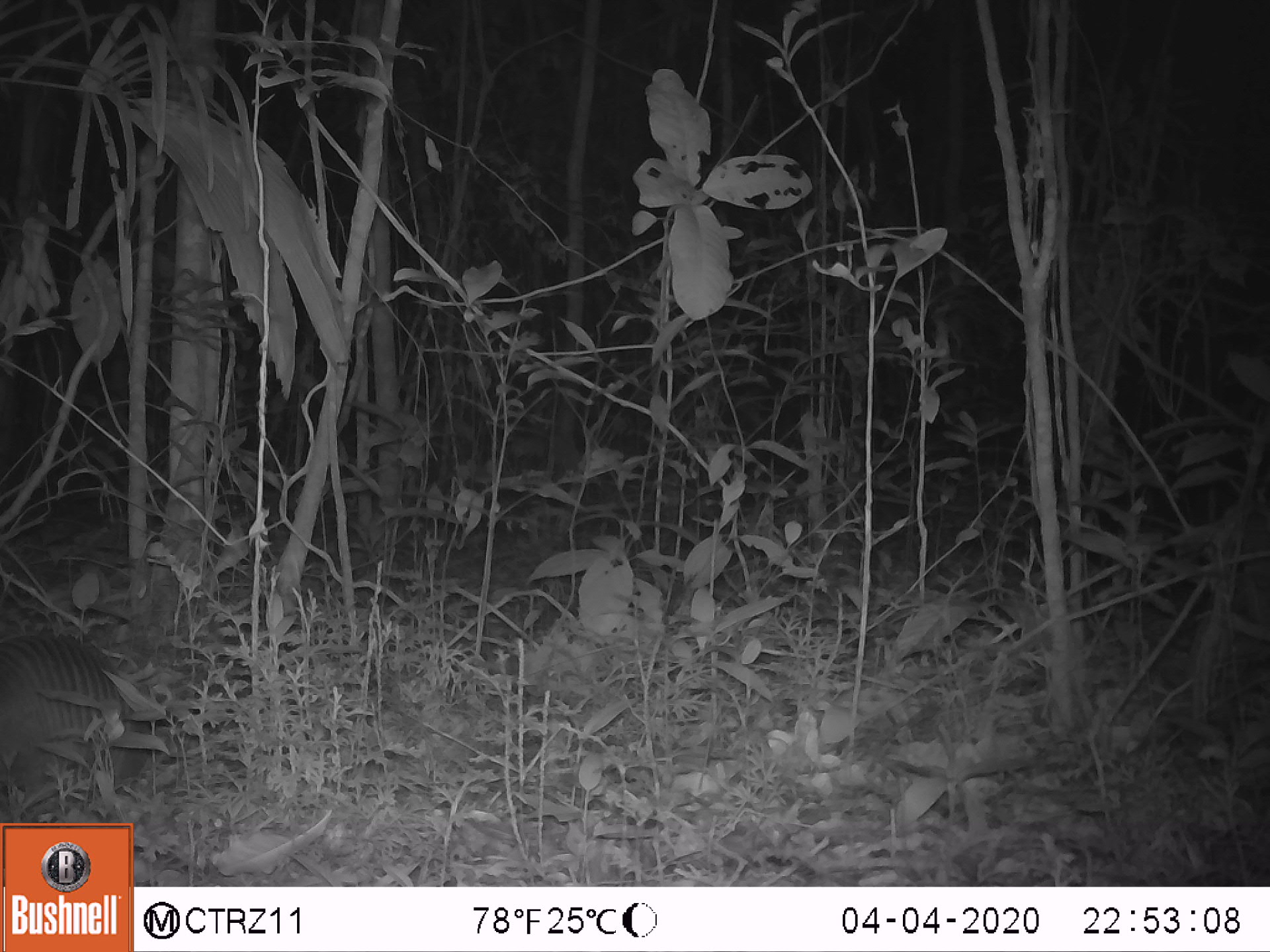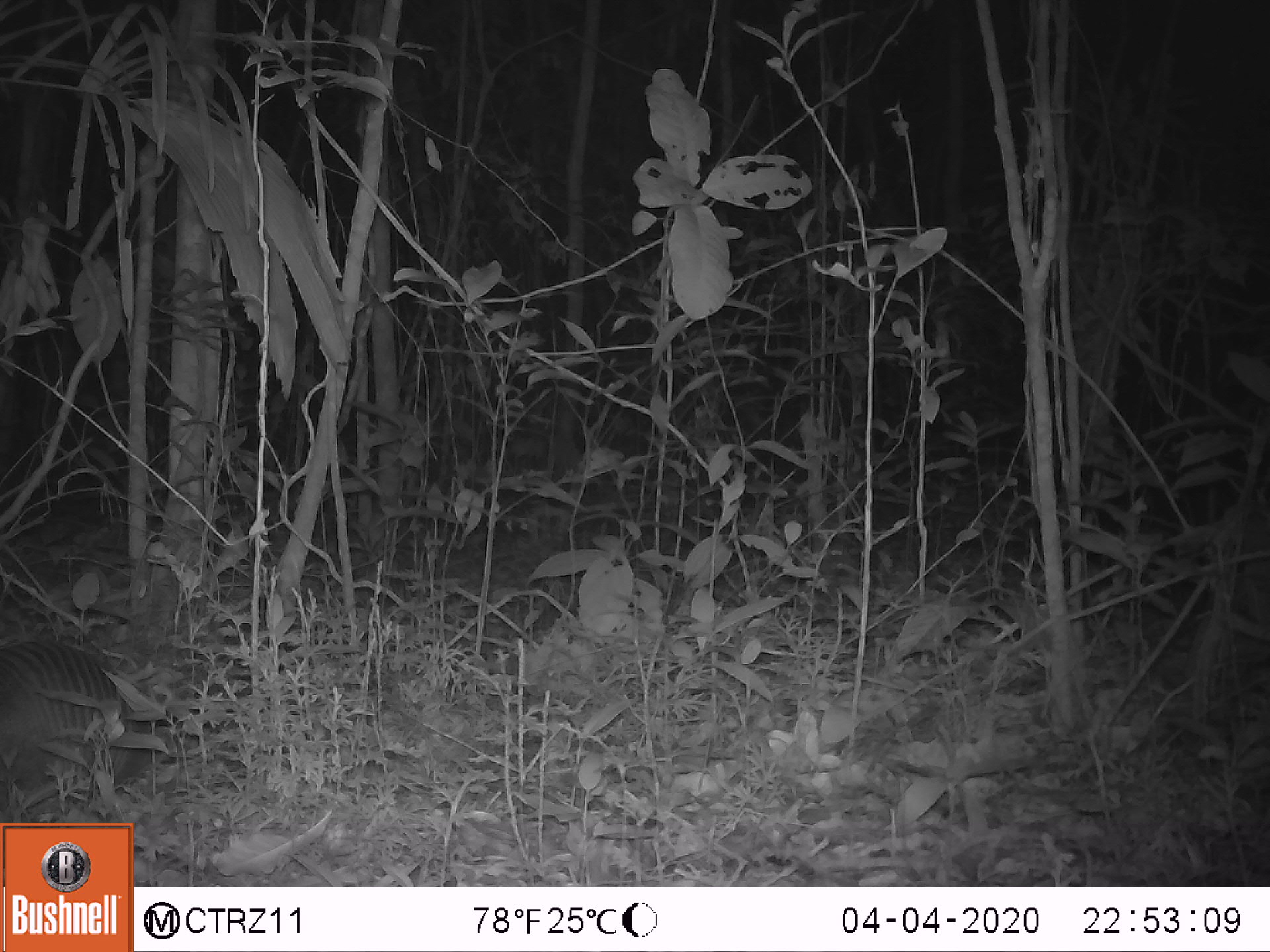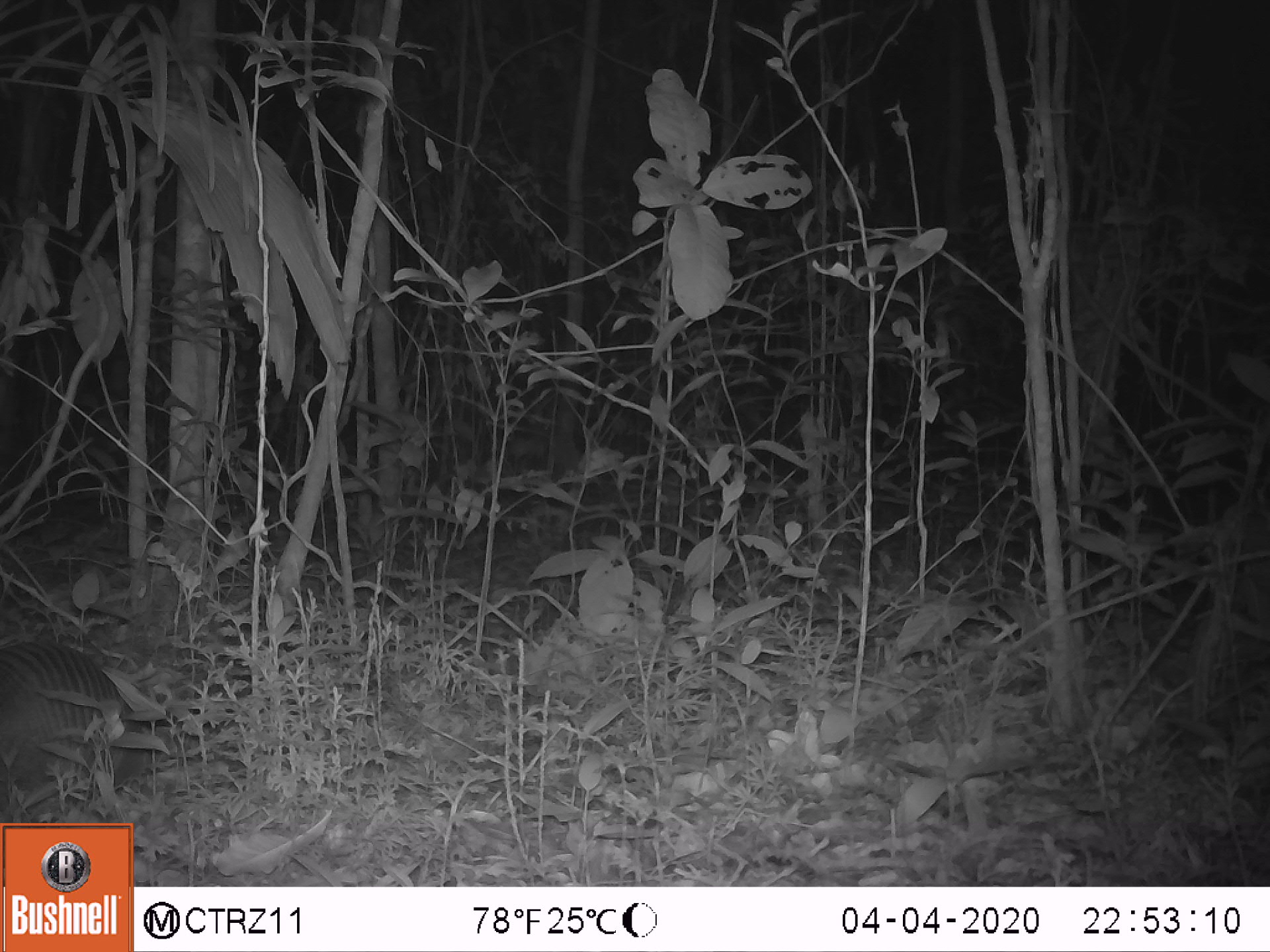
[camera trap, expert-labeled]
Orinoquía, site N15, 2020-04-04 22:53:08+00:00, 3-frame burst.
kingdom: Animalia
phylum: Chordata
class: Mammalia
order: Cingulata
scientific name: Cingulata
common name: armadillo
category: unknown armadillo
Unknown armadillo (armadillo) (Cingulata).